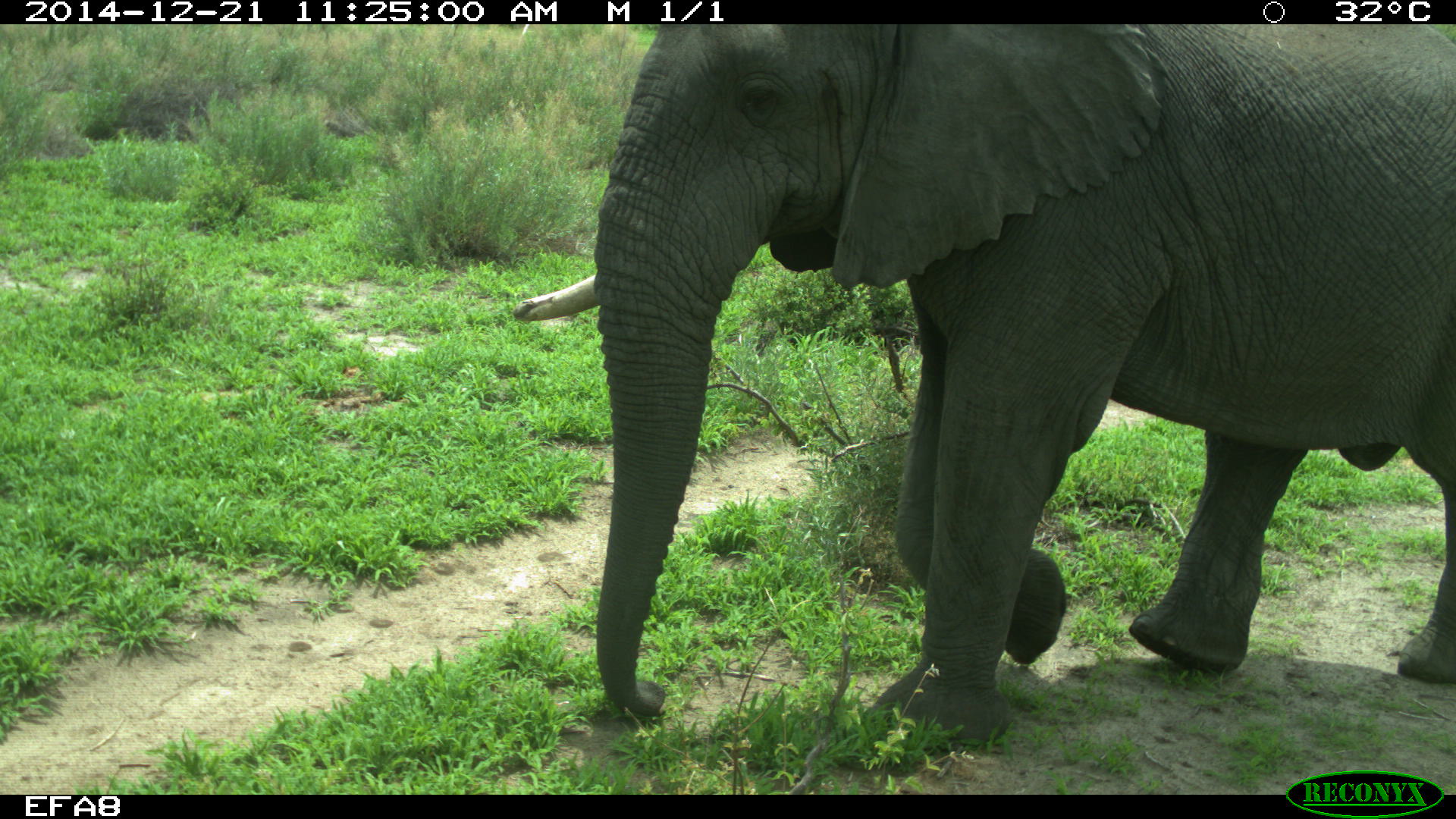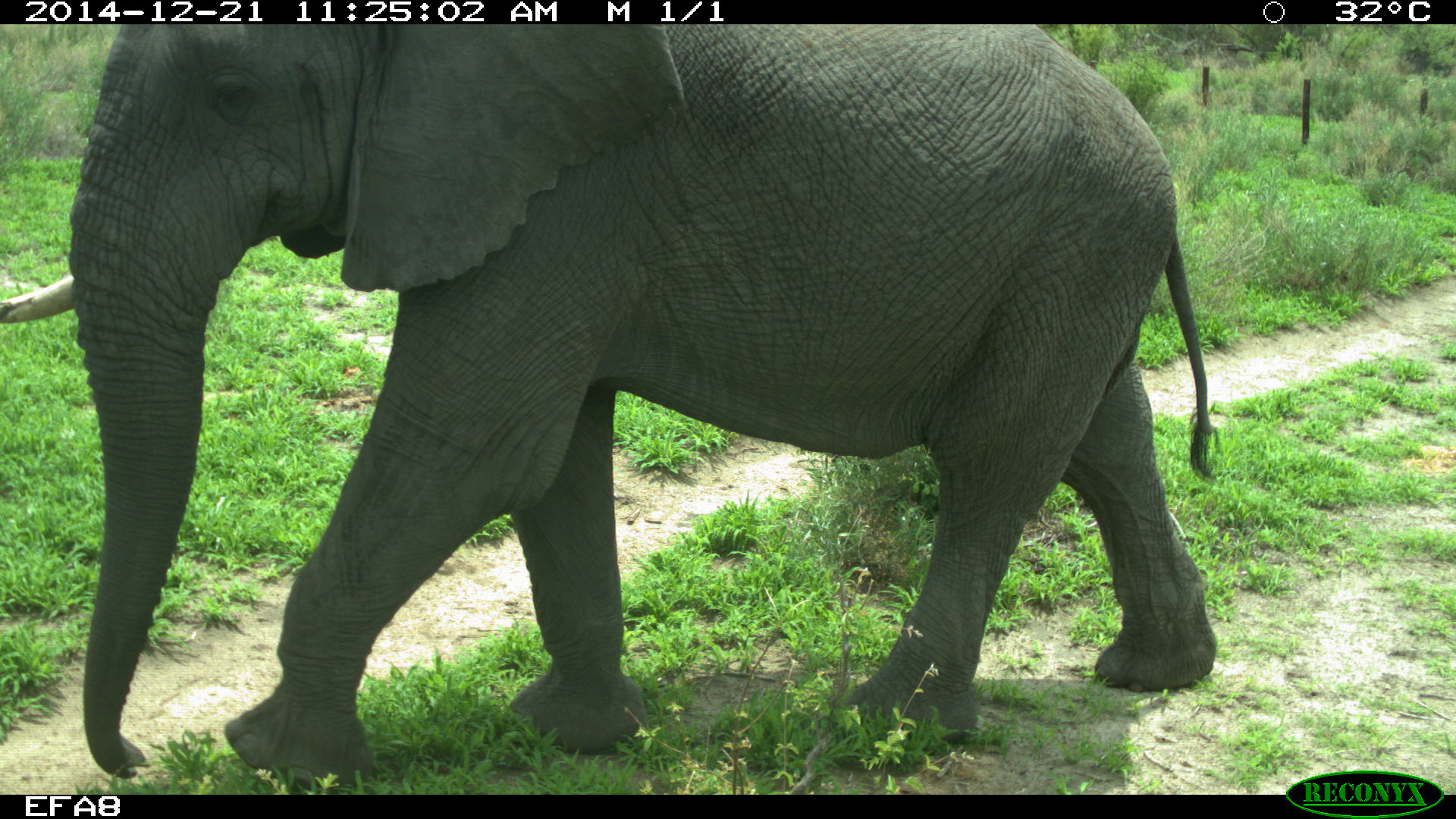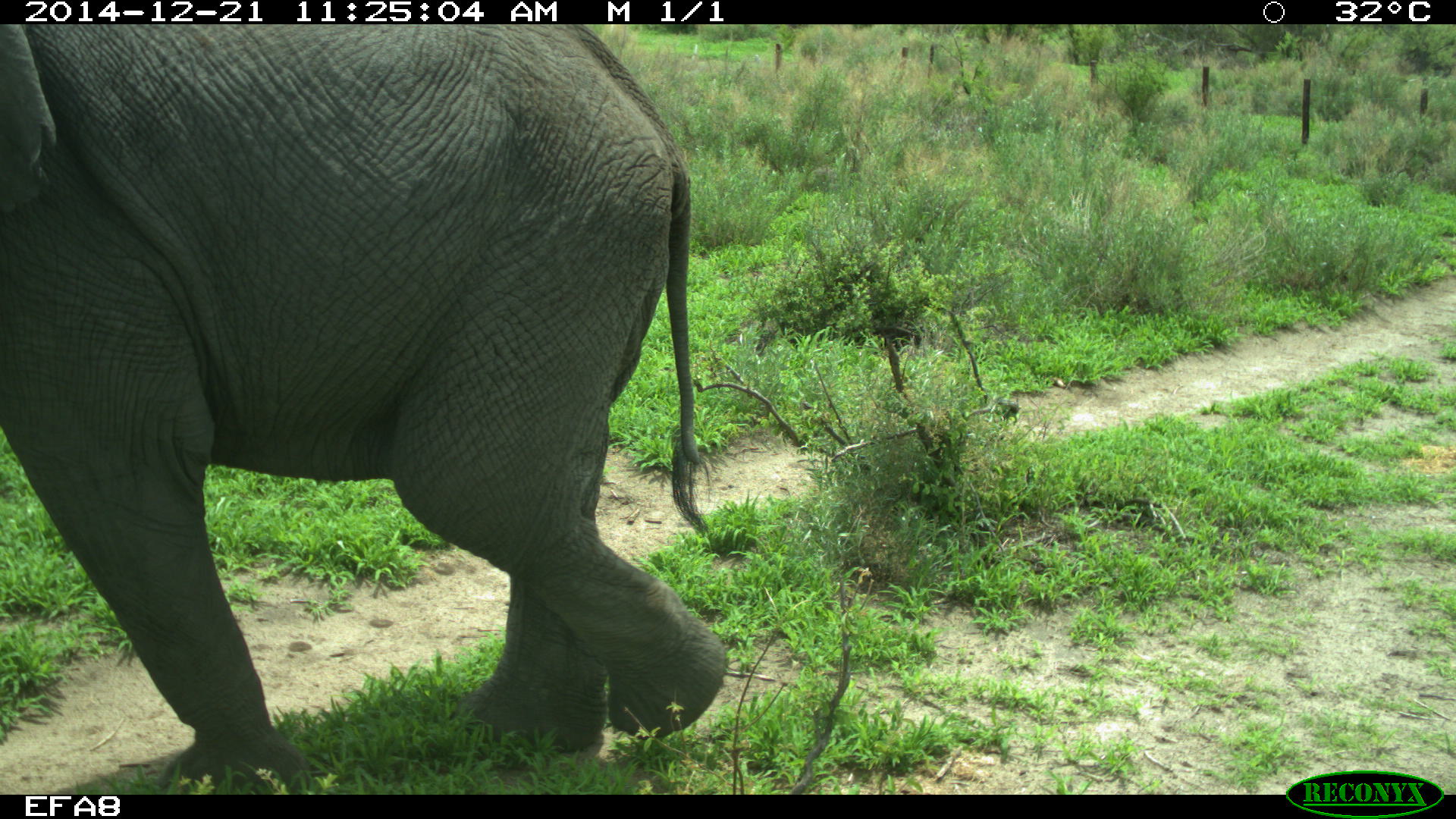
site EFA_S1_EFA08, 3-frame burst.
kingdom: Animalia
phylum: Chordata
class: Mammalia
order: Proboscidea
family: Elephantidae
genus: Loxodonta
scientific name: Loxodonta africana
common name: african bush elephant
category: elephant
Elephant (african bush elephant) (Loxodonta africana), count 1. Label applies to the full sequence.